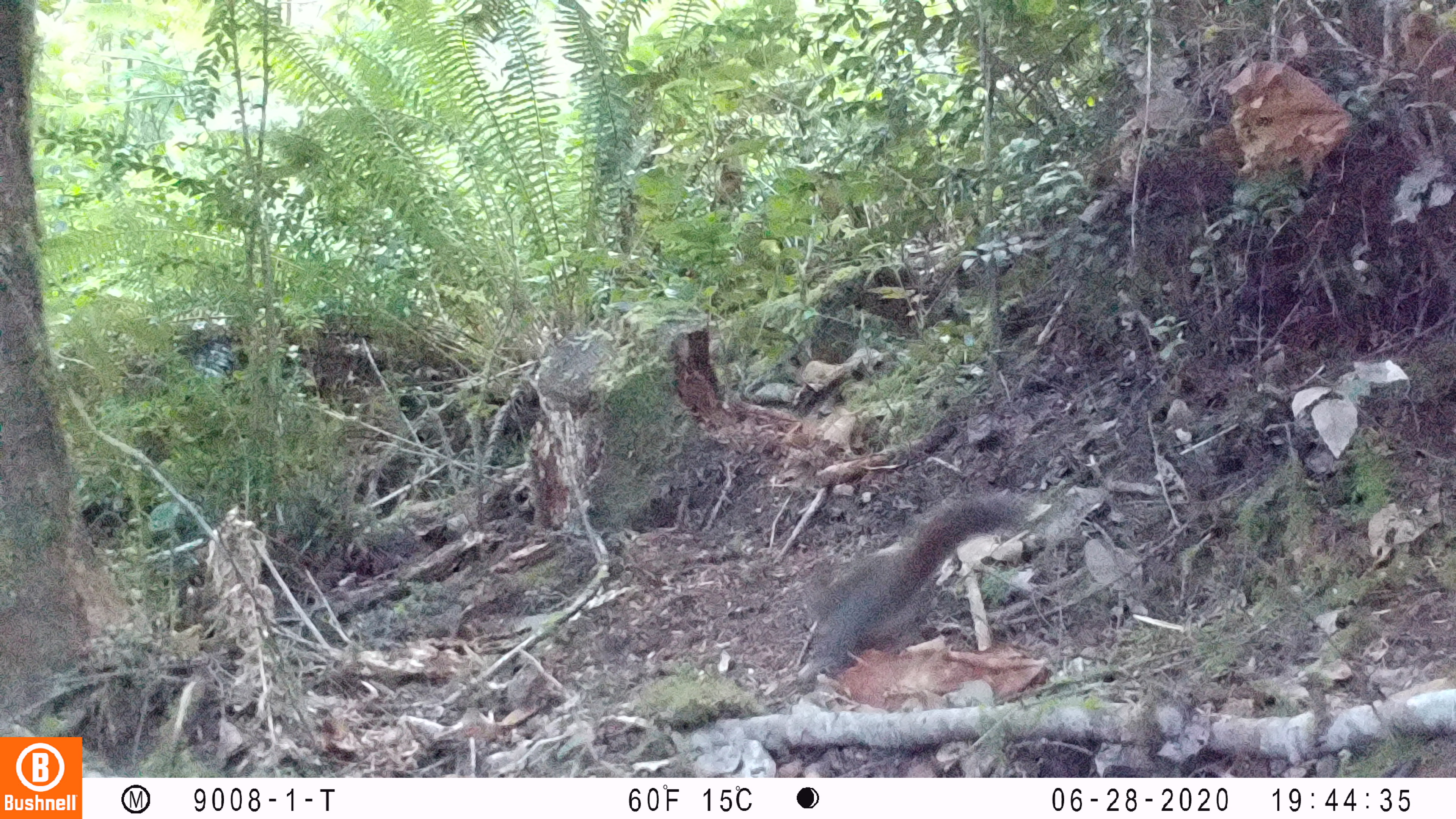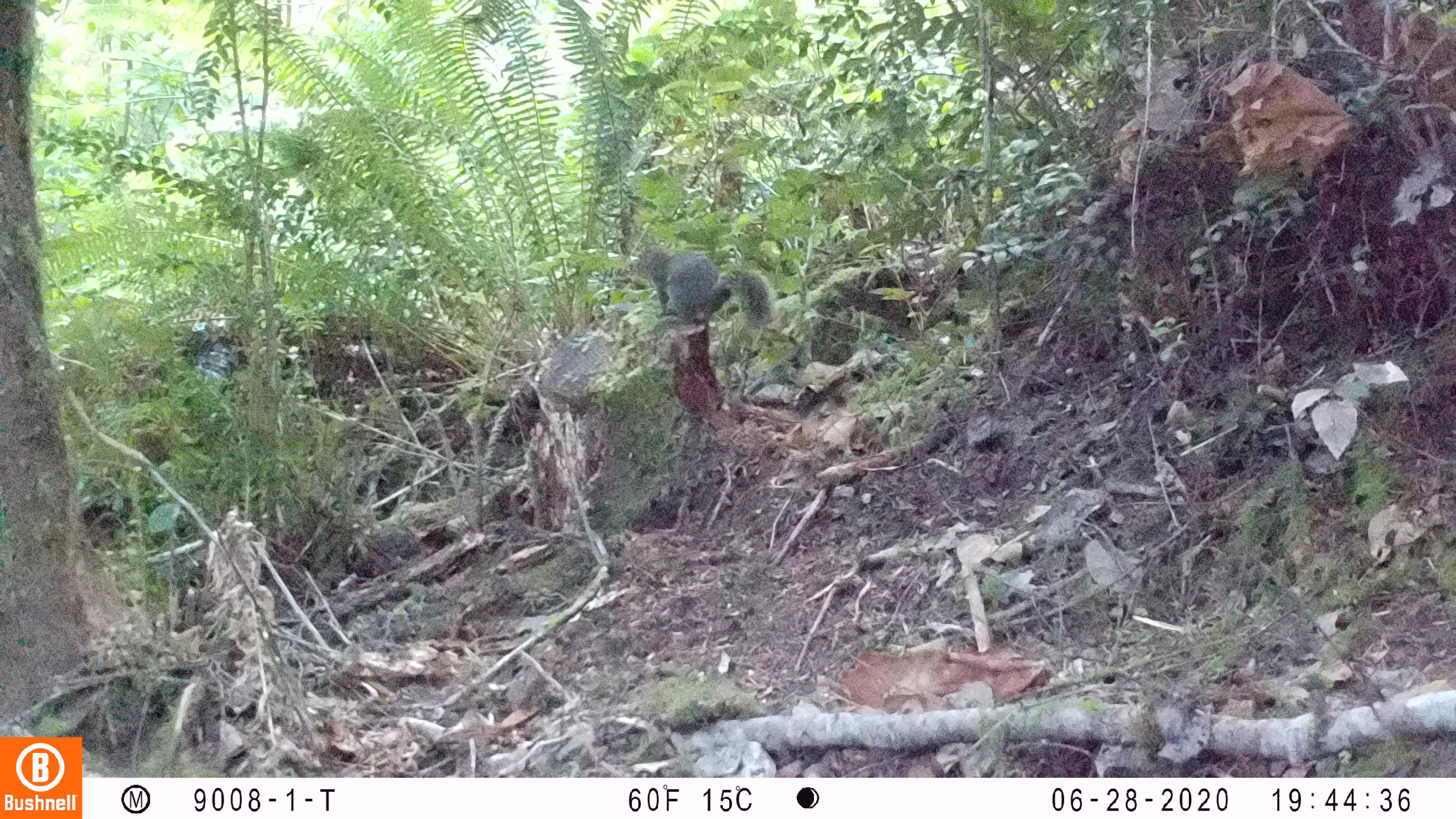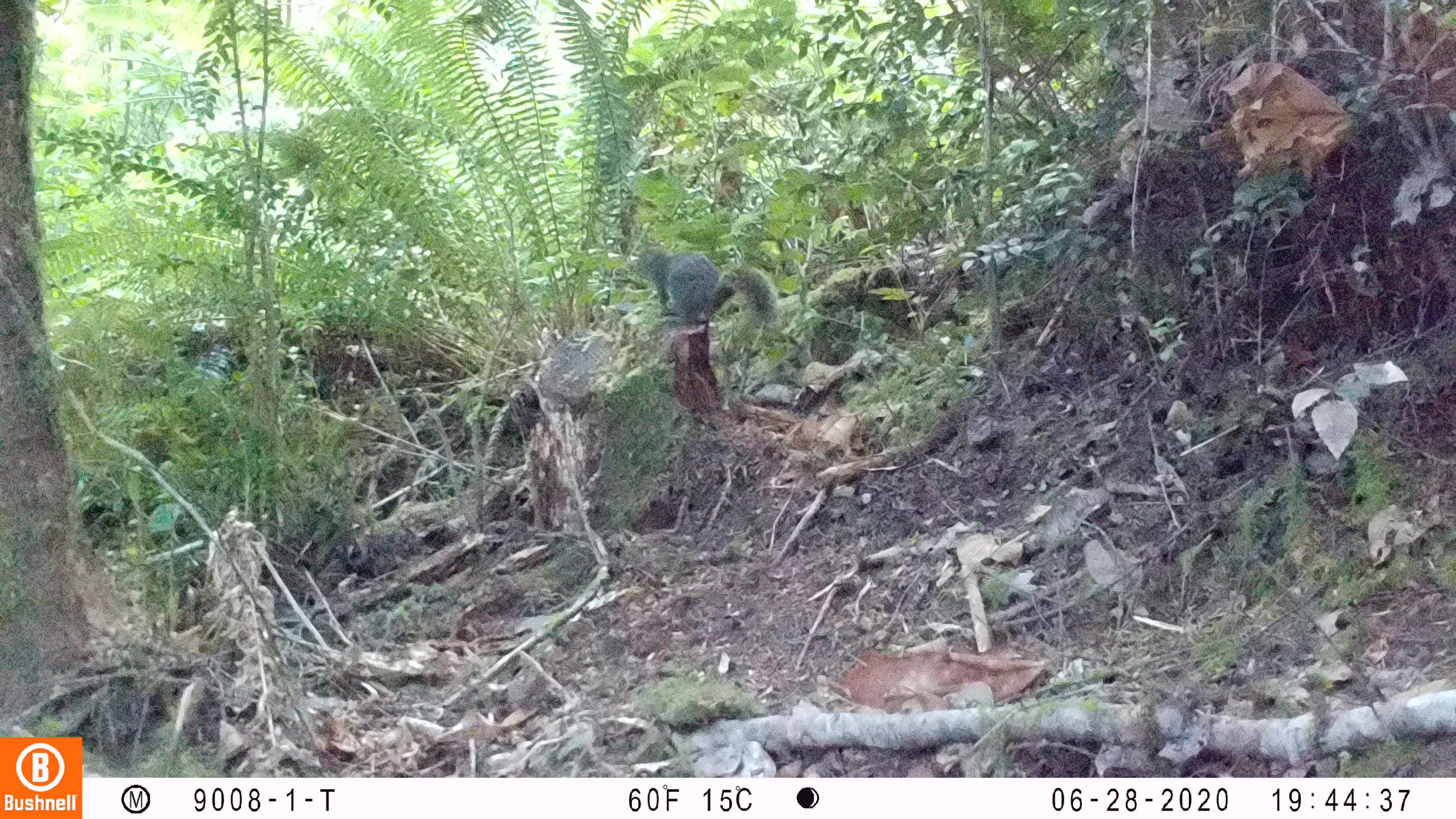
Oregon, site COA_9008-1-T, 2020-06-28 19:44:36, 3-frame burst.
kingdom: Animalia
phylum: Chordata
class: Mammalia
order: Rodentia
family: Sciuridae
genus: Tamiasciurus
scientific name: Tamiasciurus douglasii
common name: douglas squirrel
Douglas squirrel (Tamiasciurus douglasii).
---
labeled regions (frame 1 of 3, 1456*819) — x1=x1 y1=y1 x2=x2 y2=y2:
douglas squirrel: x1=794 y1=494 x2=1017 y2=673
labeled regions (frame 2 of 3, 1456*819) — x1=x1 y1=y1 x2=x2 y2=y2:
douglas squirrel: x1=633 y1=247 x2=775 y2=329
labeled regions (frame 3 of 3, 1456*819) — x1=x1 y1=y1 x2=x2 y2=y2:
douglas squirrel: x1=634 y1=245 x2=785 y2=335